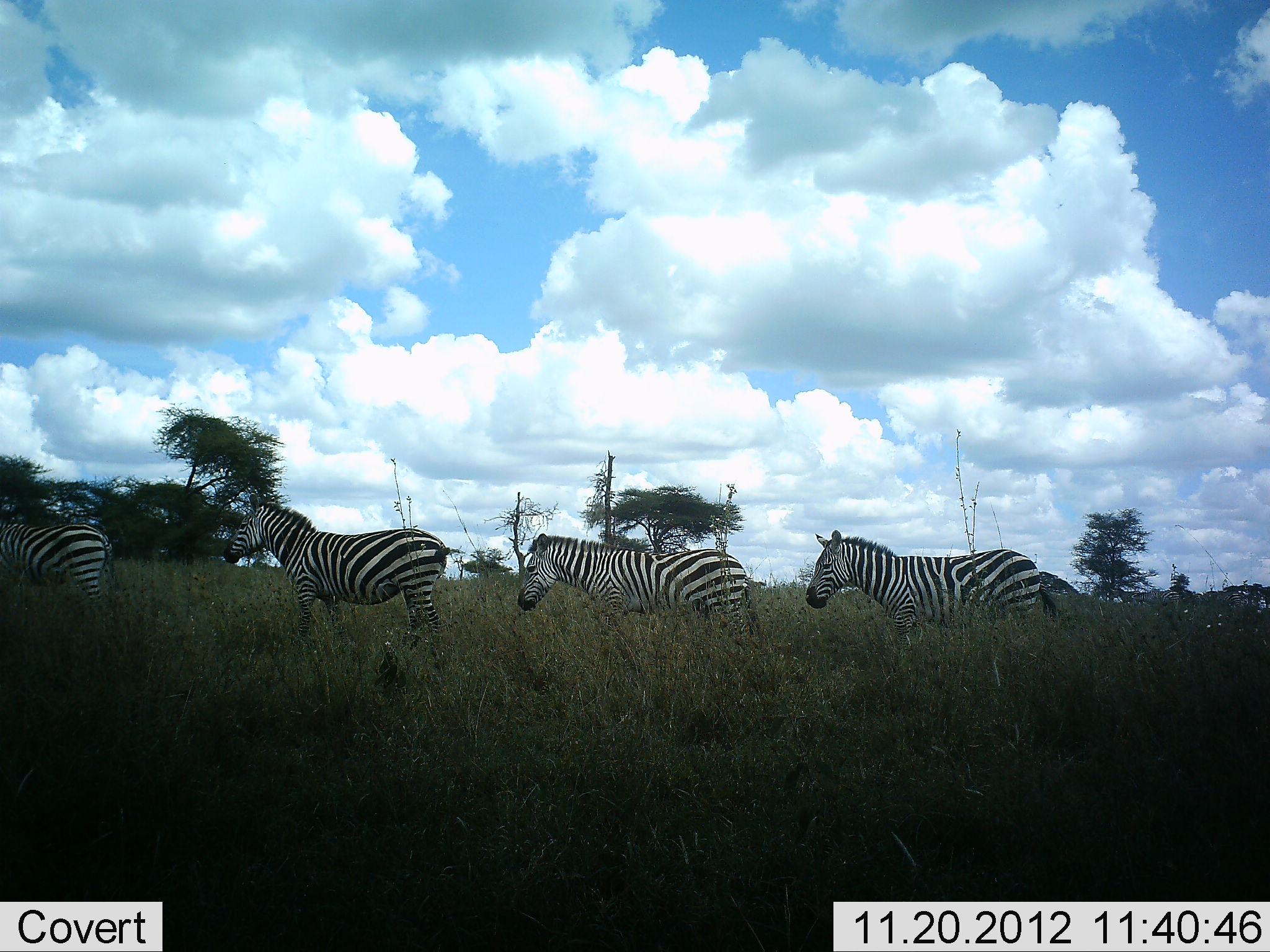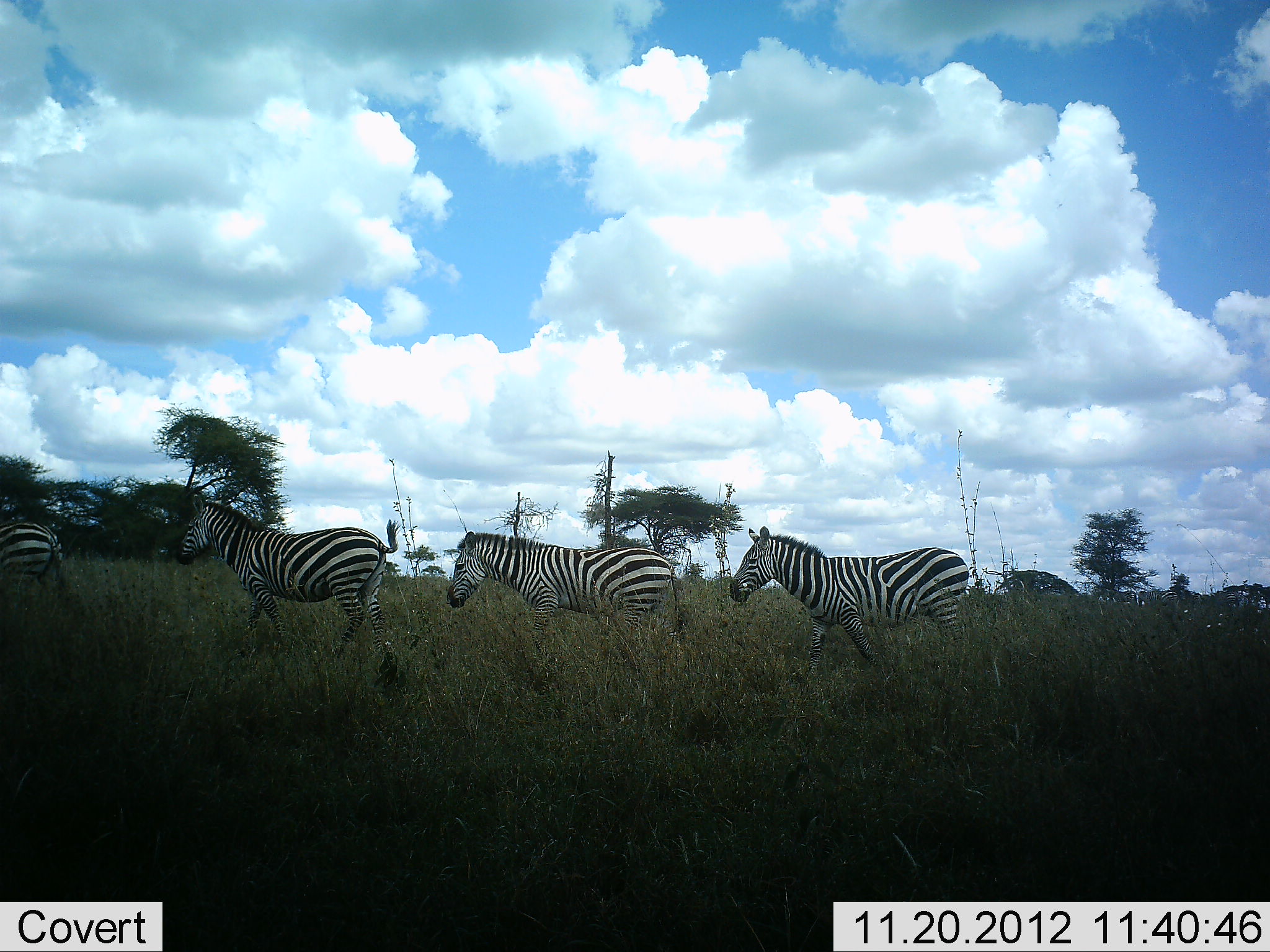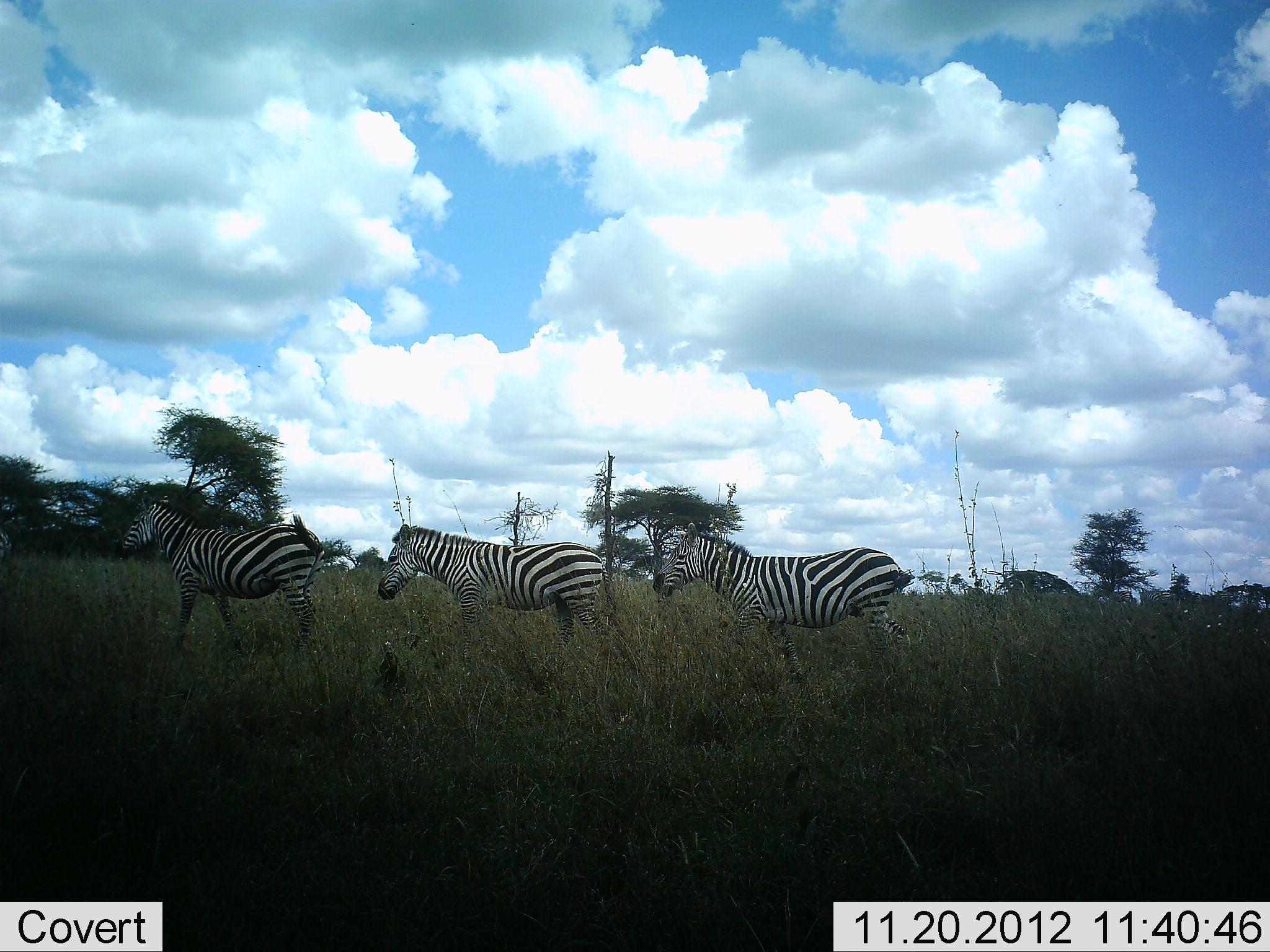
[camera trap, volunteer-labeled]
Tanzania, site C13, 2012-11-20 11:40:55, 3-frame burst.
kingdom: Animalia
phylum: Chordata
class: Mammalia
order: Perissodactyla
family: Equidae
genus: Equus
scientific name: Equus quagga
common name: plains zebra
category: zebra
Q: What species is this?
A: Zebra (plains zebra) (Equus quagga).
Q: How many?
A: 4.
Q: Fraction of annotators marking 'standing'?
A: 0%.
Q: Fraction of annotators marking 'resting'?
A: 0%.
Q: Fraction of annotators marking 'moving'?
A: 100%.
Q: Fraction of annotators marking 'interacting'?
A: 0%.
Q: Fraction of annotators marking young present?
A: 0%.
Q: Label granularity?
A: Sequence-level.